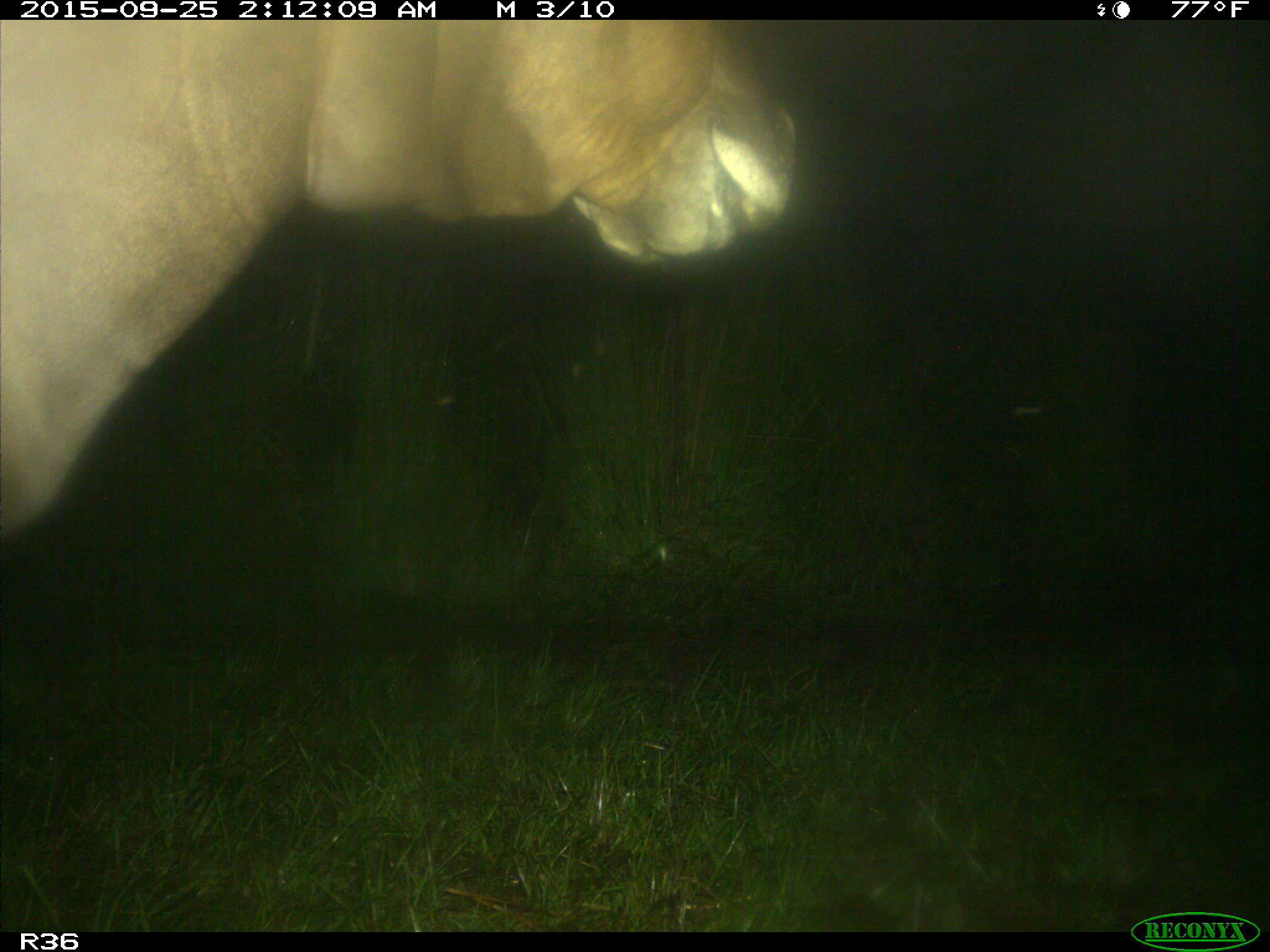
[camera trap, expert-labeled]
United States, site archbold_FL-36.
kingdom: Animalia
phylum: Chordata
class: Mammalia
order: Artiodactyla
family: Bovidae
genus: Bos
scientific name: Bos taurus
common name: domestic cow